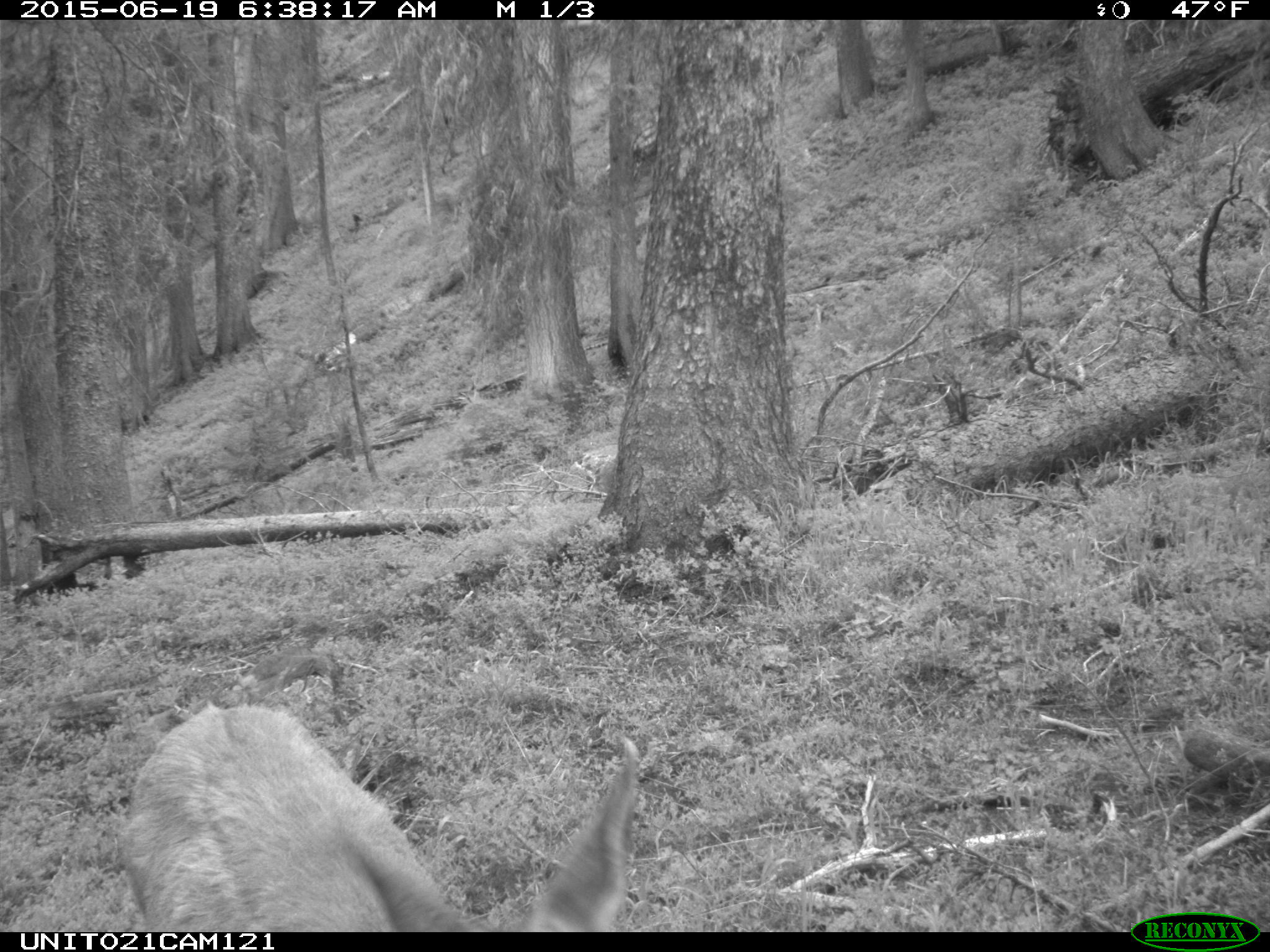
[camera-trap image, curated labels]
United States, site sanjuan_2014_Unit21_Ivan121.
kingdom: Animalia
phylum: Chordata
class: Mammalia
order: Artiodactyla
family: Cervidae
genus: Odocoileus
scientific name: Odocoileus hemionus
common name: mule deer